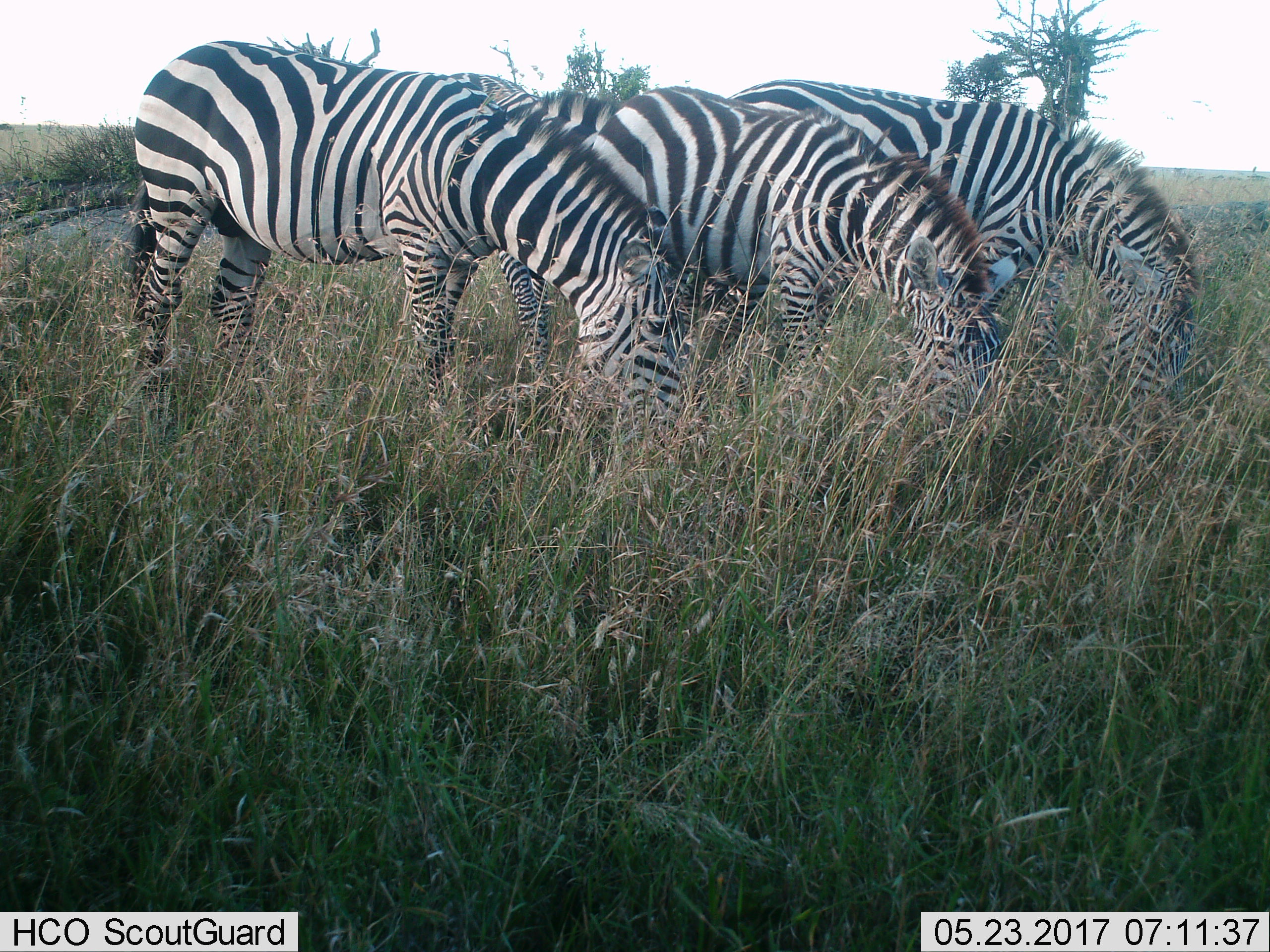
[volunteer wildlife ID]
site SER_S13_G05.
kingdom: Animalia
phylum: Chordata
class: Mammalia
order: Perissodactyla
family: Equidae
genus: Equus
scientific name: Equus quagga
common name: plains zebra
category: zebraplains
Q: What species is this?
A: Zebraplains (plains zebra) (Equus quagga).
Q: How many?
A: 3.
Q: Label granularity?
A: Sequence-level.